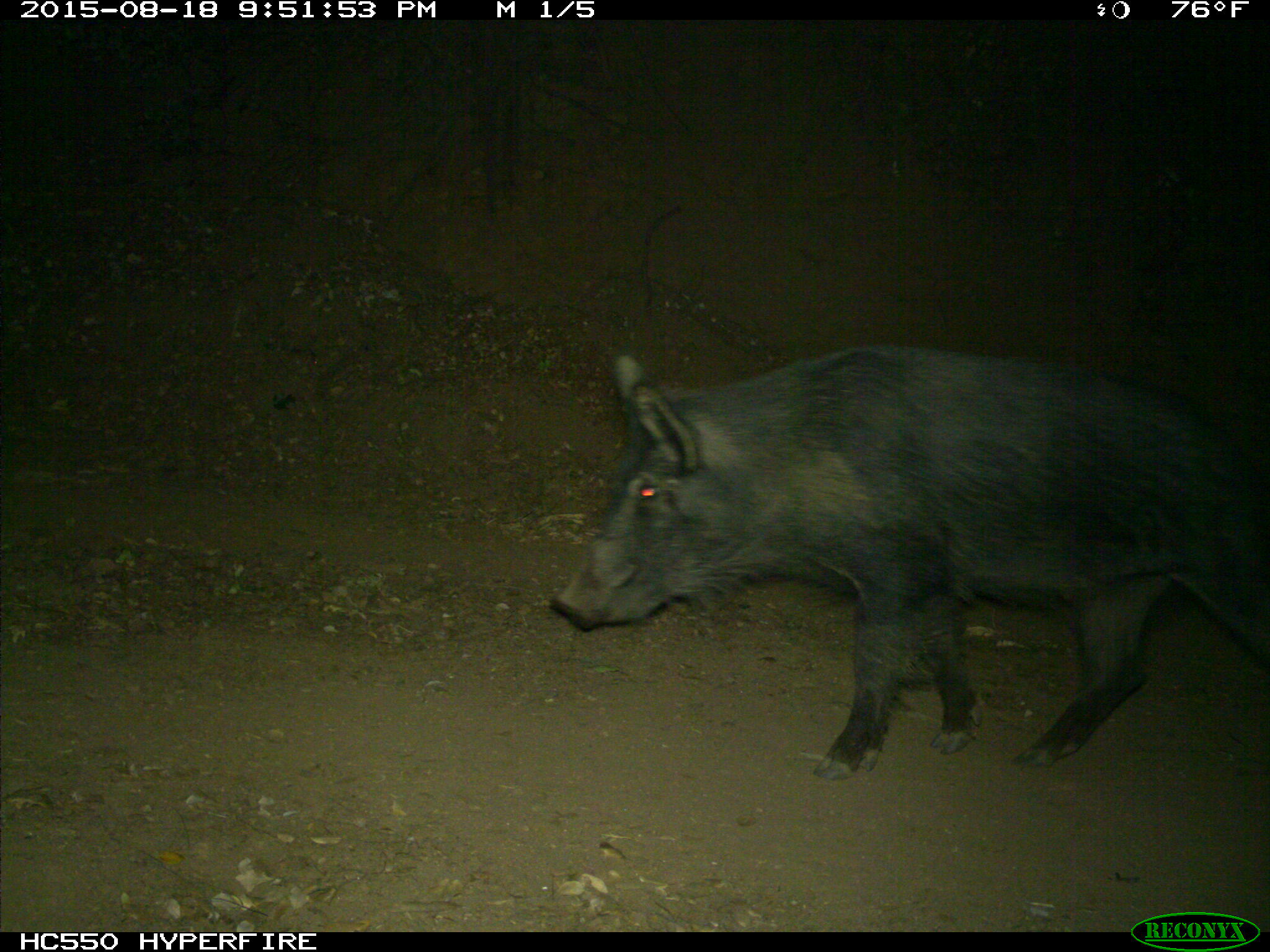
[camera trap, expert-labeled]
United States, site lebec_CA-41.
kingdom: Animalia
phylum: Chordata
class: Mammalia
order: Artiodactyla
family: Suidae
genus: Sus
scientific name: Sus scrofa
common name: wild boar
Sus scrofa (wild boar).